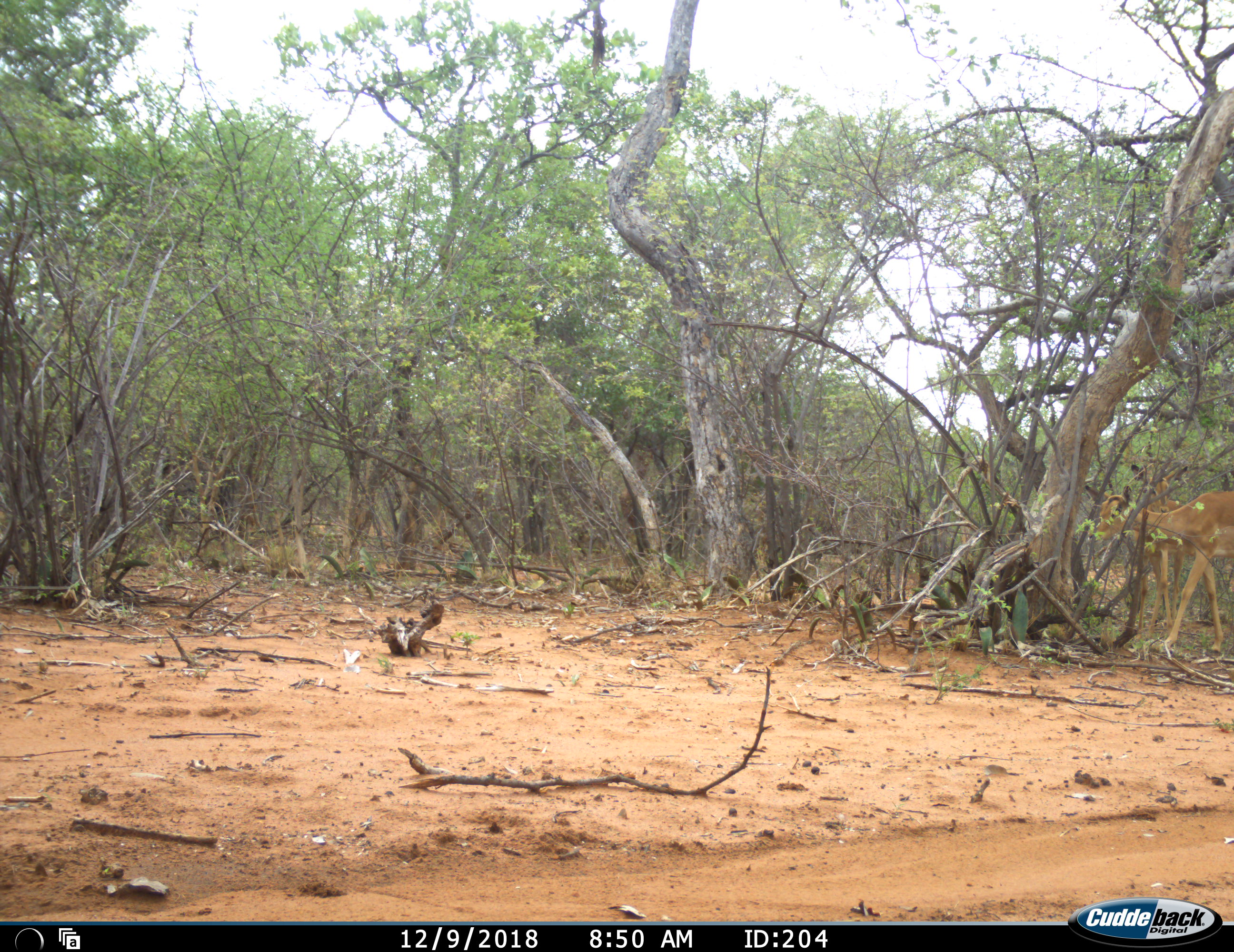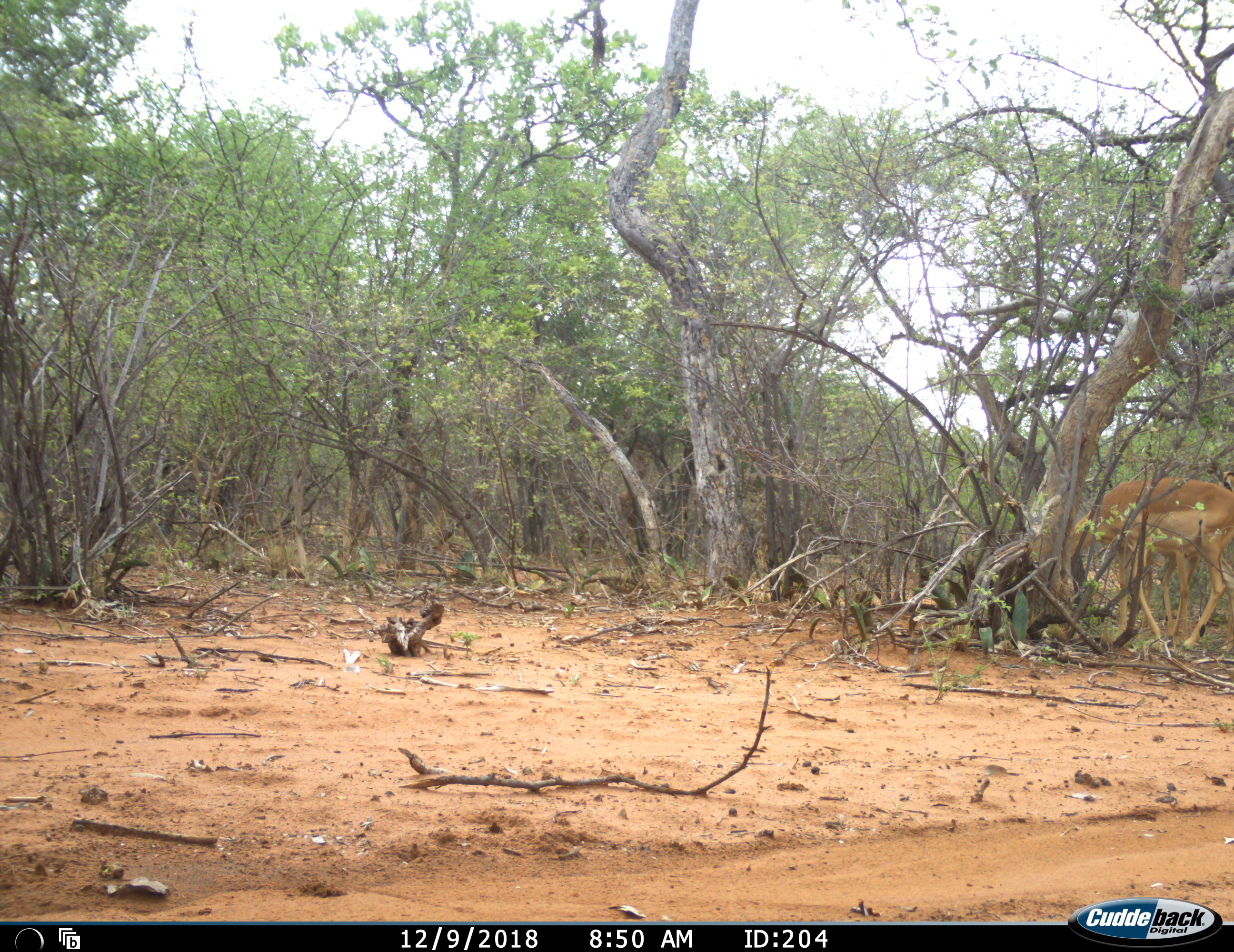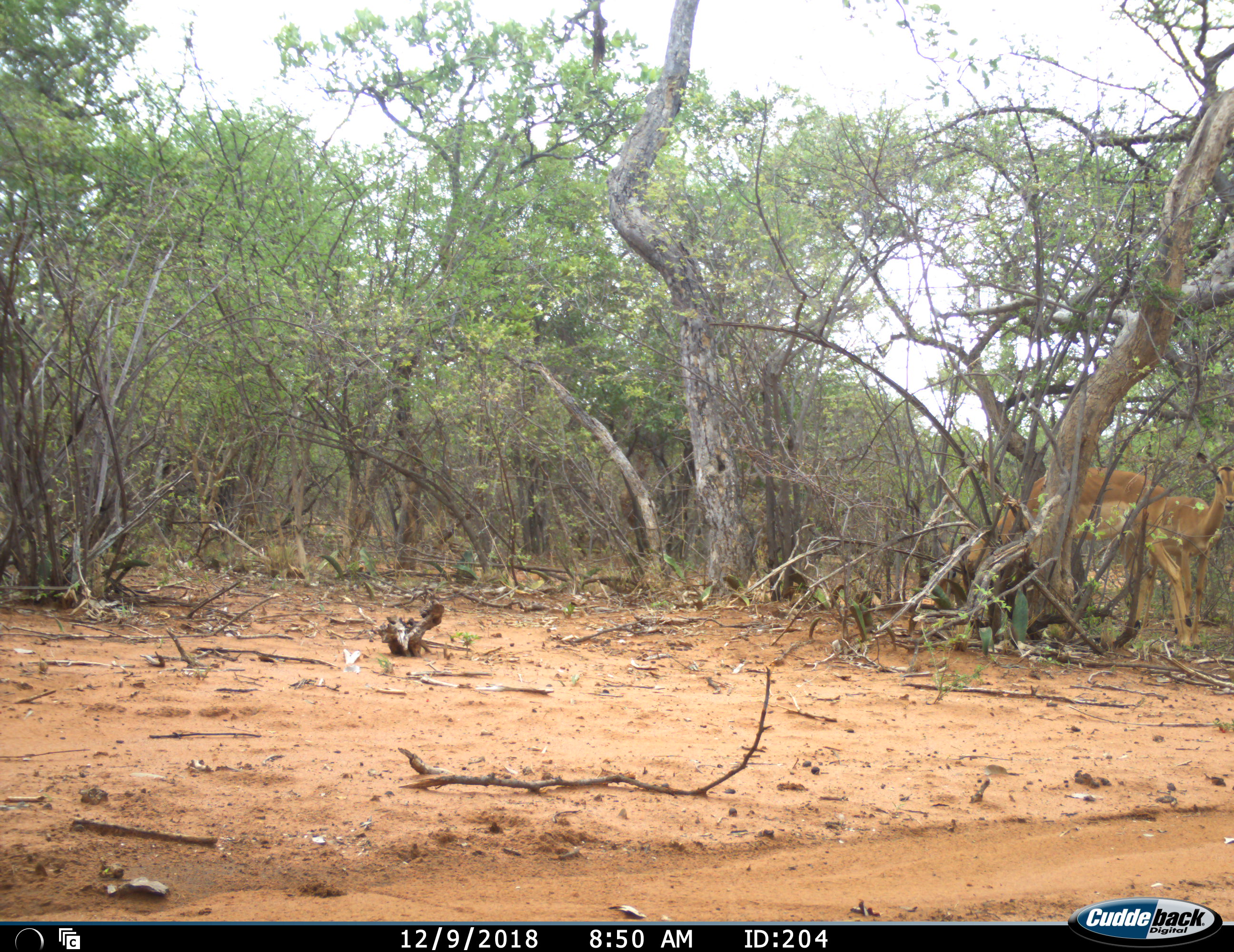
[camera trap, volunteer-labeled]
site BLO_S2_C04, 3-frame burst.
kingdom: Animalia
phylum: Chordata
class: Mammalia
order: Artiodactyla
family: Bovidae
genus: Aepyceros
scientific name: Aepyceros melampus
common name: impala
Impala (Aepyceros melampus), count 2. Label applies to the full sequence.